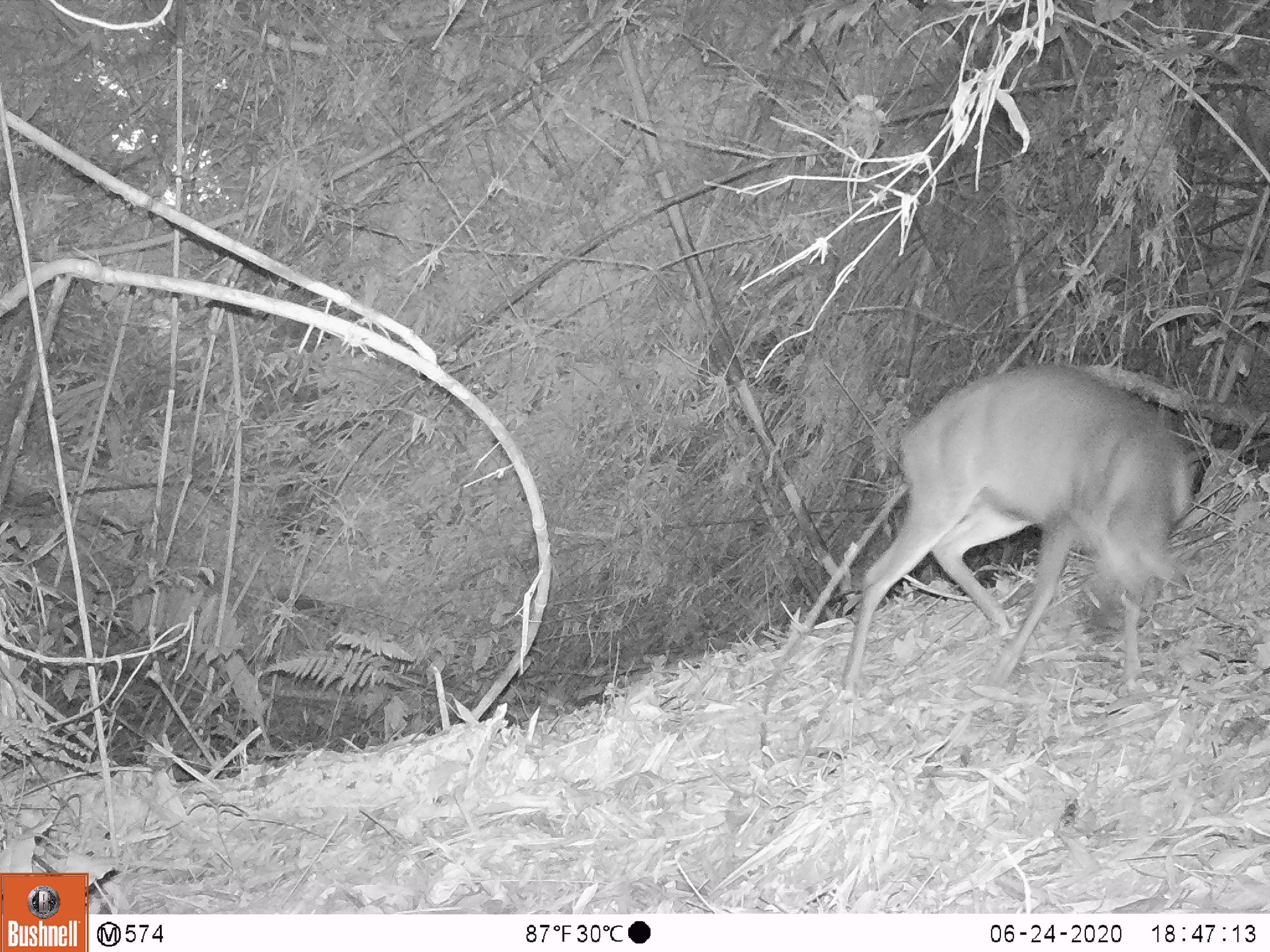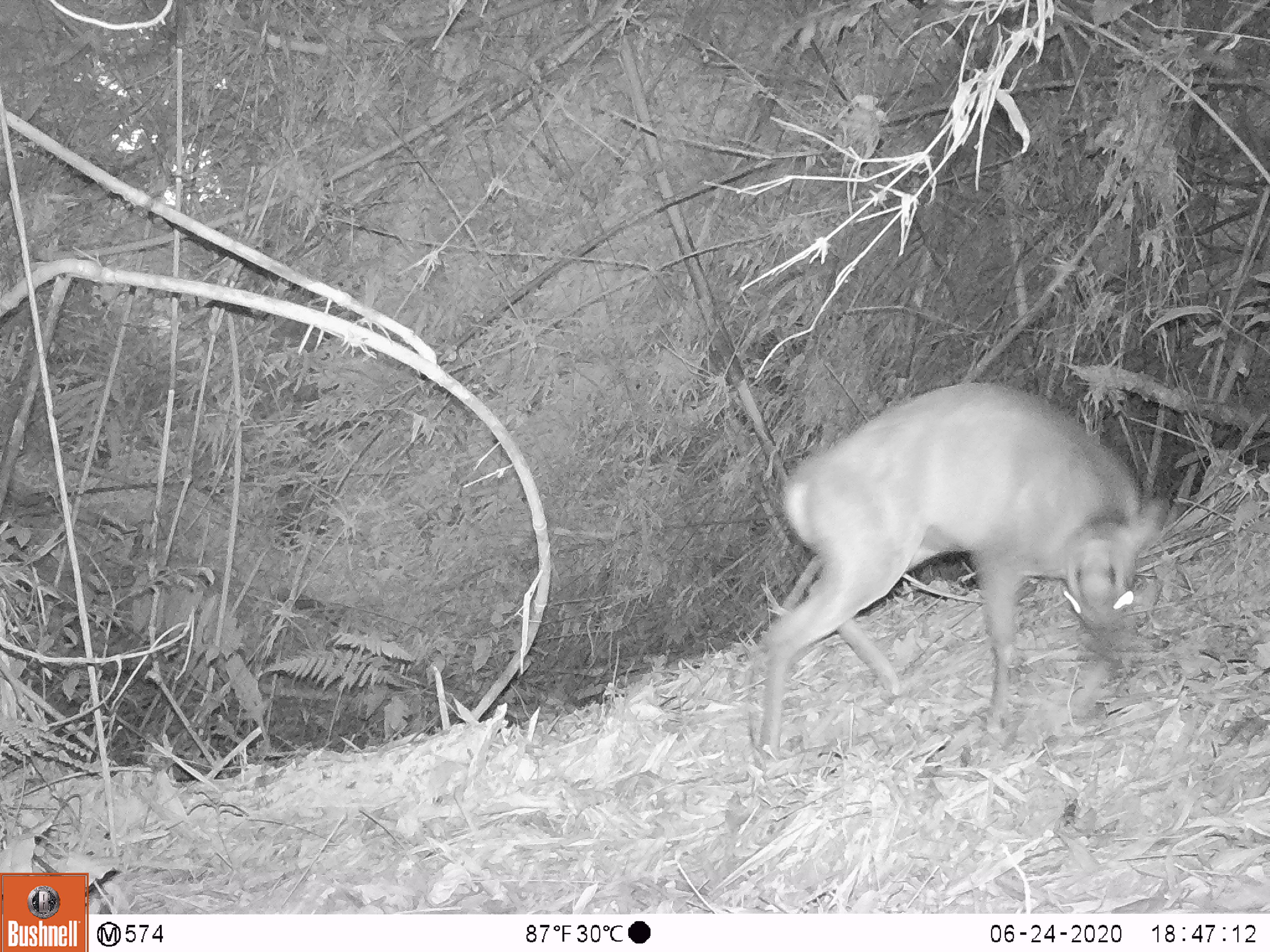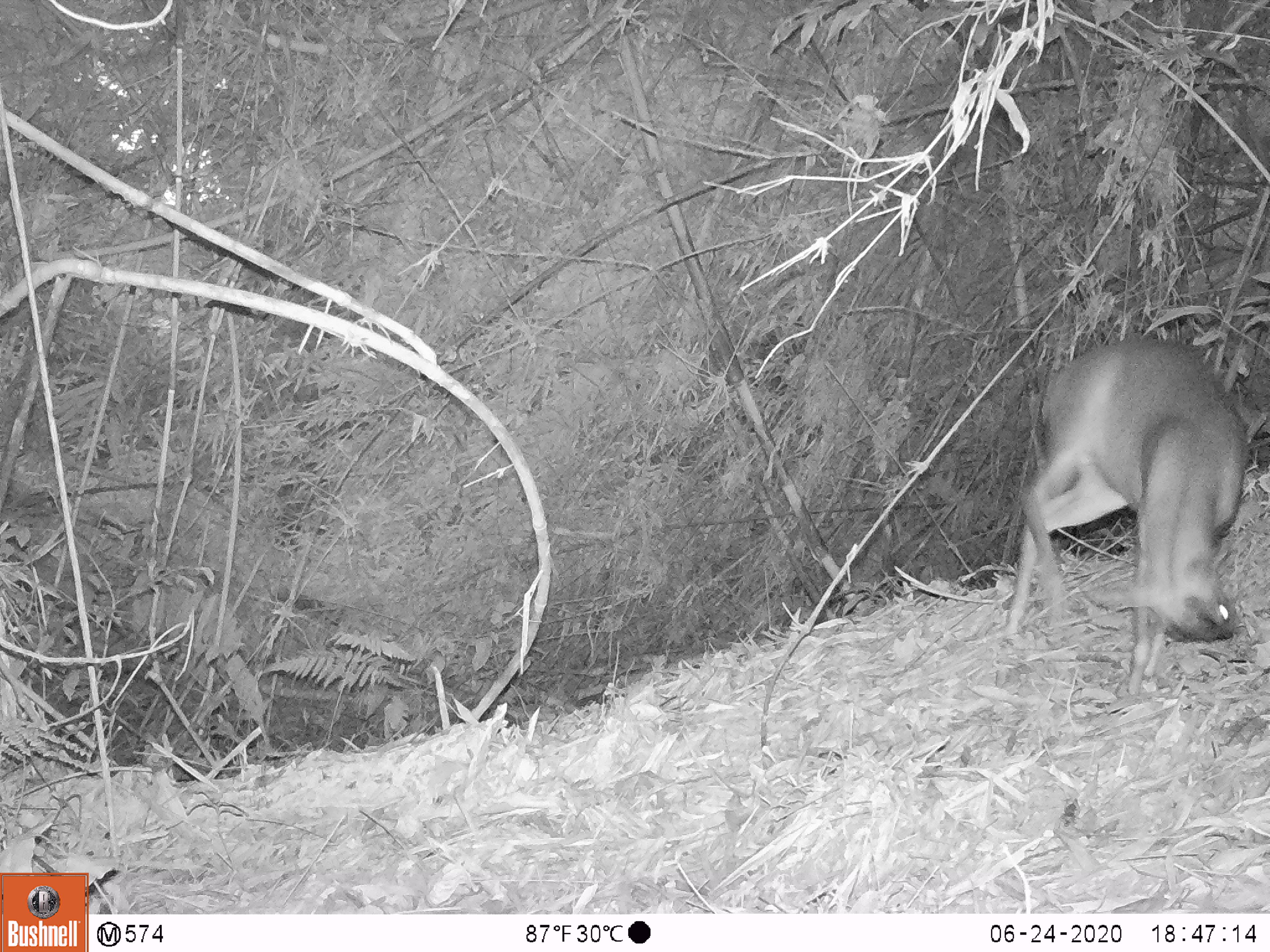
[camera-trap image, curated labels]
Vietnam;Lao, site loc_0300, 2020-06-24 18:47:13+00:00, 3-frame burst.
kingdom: Animalia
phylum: Chordata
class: Mammalia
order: Artiodactyla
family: Cervidae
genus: Muntiacus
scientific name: Muntiacus rooseveltorum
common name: roosevelt's muntjac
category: roosevelts muntjac group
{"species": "roosevelts muntjac group (roosevelt's muntjac) (Muntiacus rooseveltorum)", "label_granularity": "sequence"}